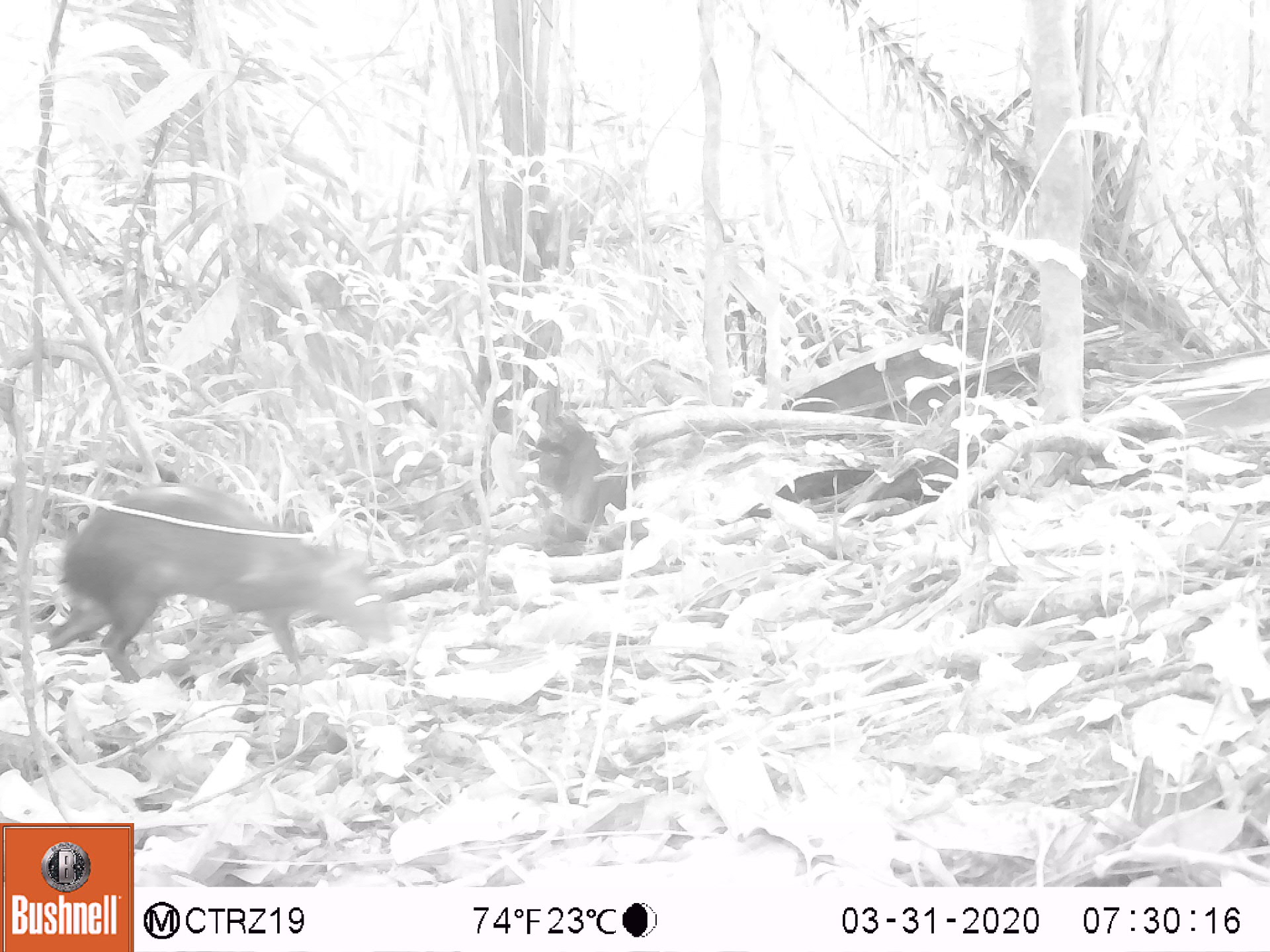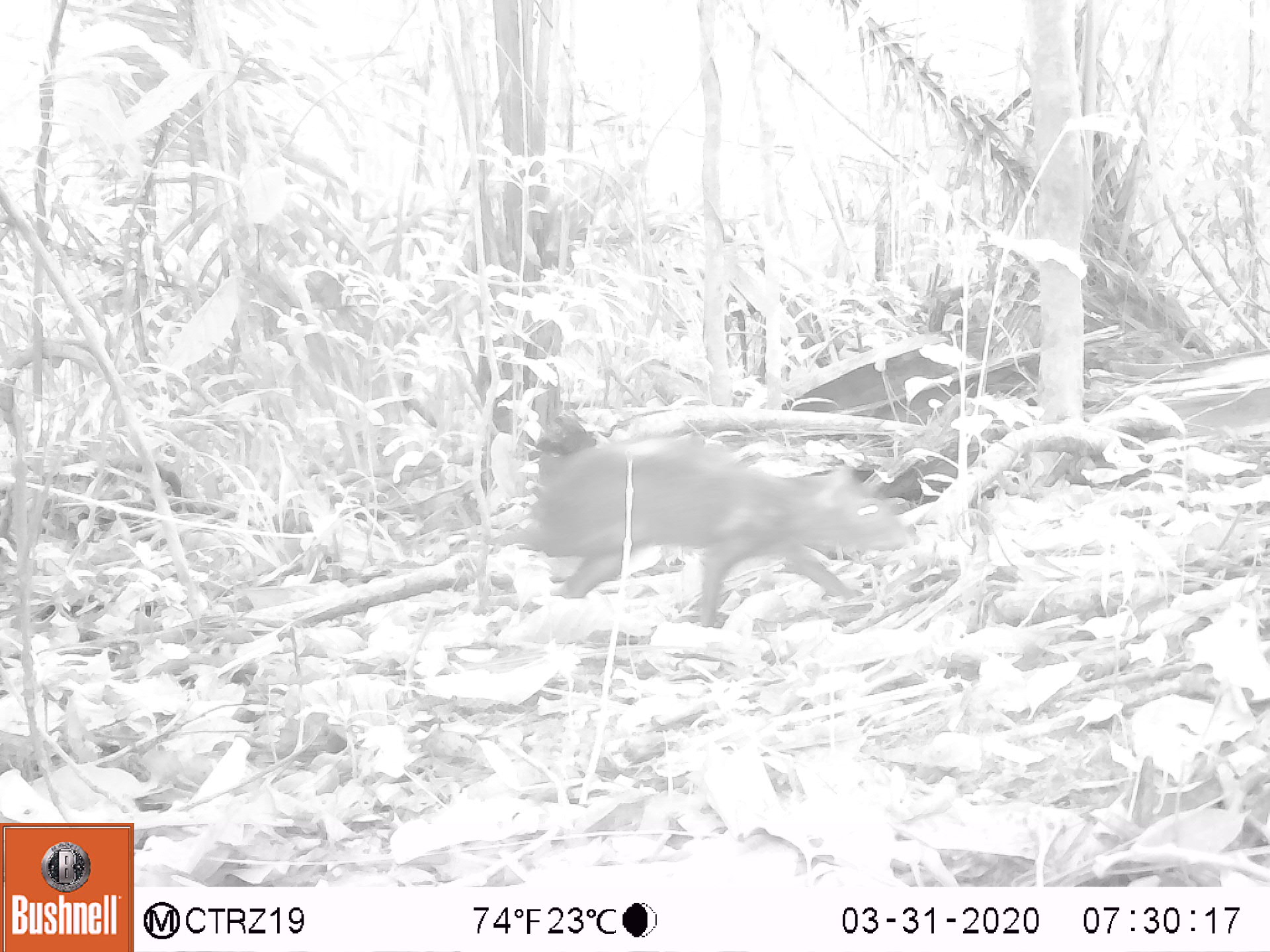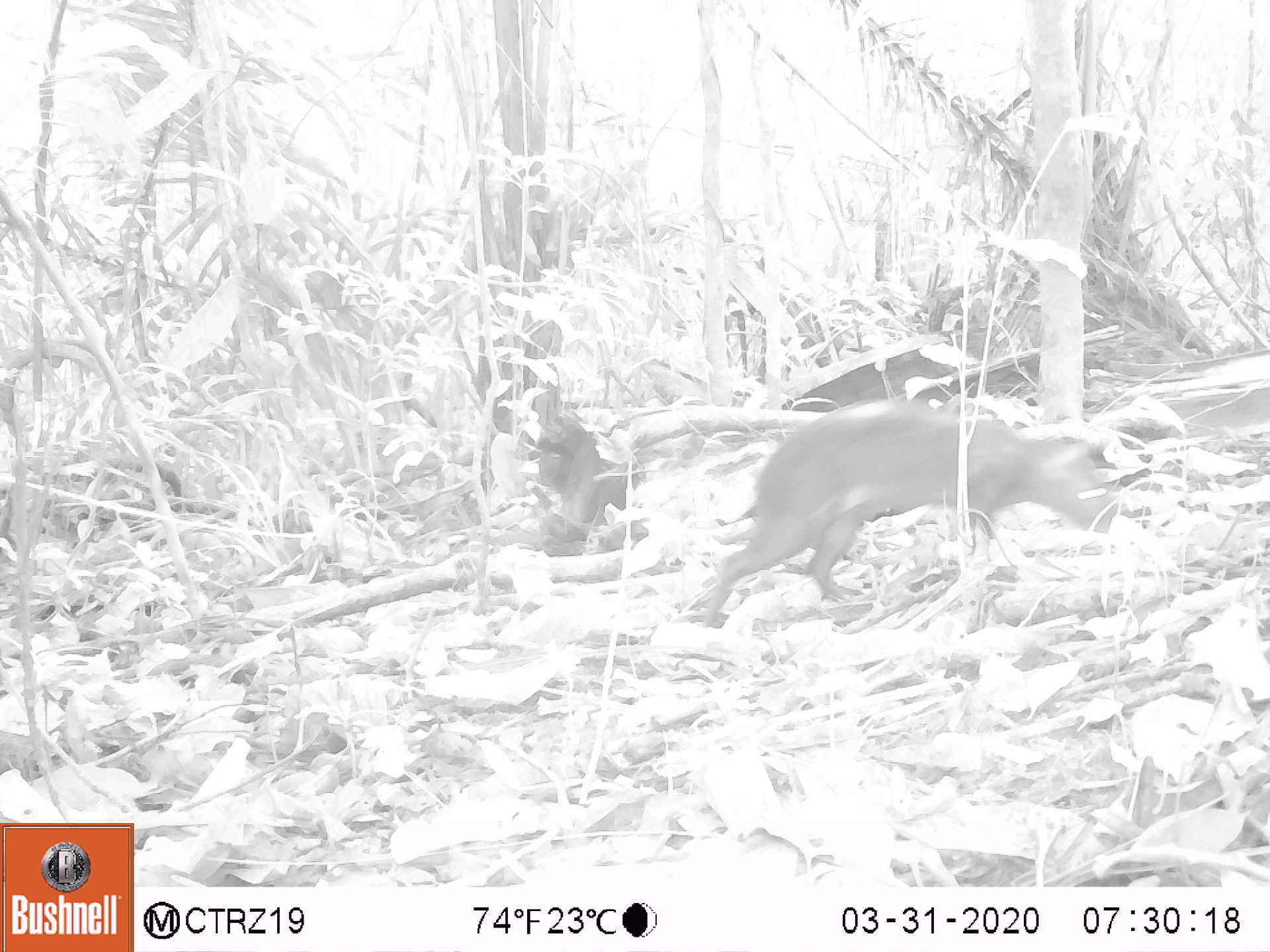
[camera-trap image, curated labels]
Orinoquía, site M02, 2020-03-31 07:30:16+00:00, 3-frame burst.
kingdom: Animalia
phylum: Chordata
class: Mammalia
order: Rodentia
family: Dasyproctidae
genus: Dasyprocta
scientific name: Dasyprocta fuliginosa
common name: black agouti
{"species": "black agouti (Dasyprocta fuliginosa)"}